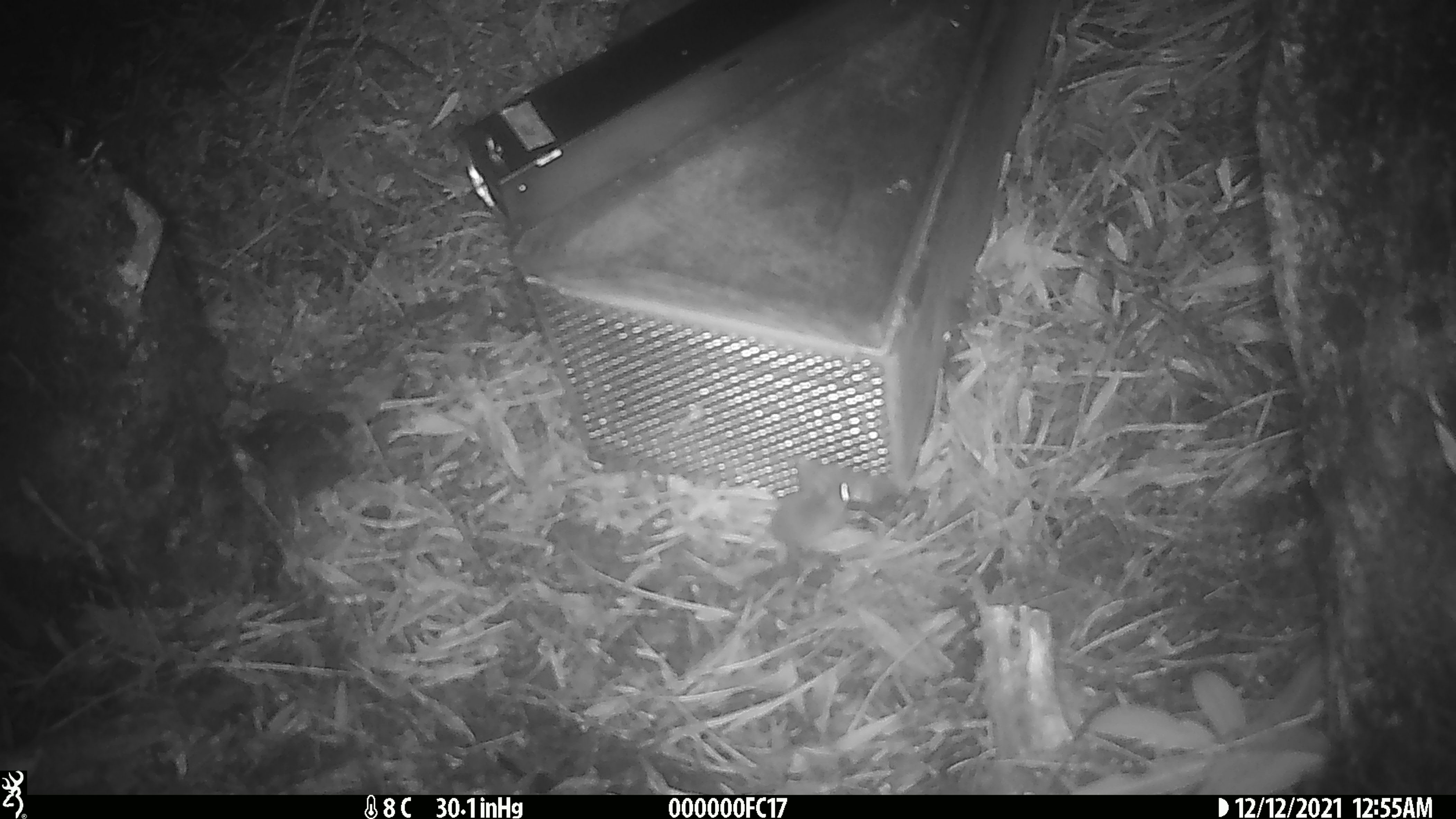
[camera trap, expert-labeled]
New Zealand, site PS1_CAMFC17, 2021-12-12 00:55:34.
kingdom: Animalia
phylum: Chordata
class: Mammalia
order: Rodentia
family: Muridae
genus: Mus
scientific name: Mus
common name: mouse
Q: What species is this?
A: Mouse (Mus).